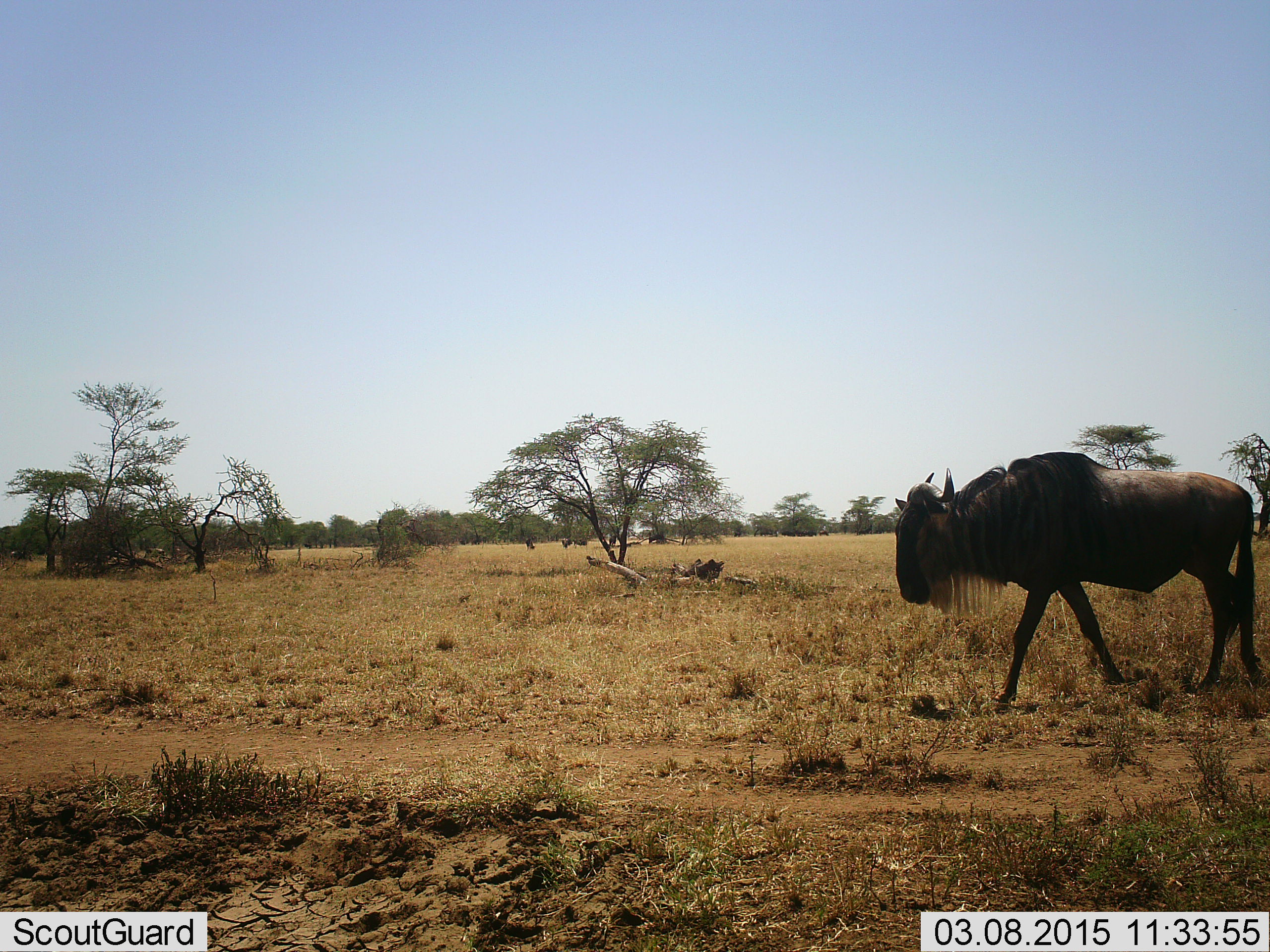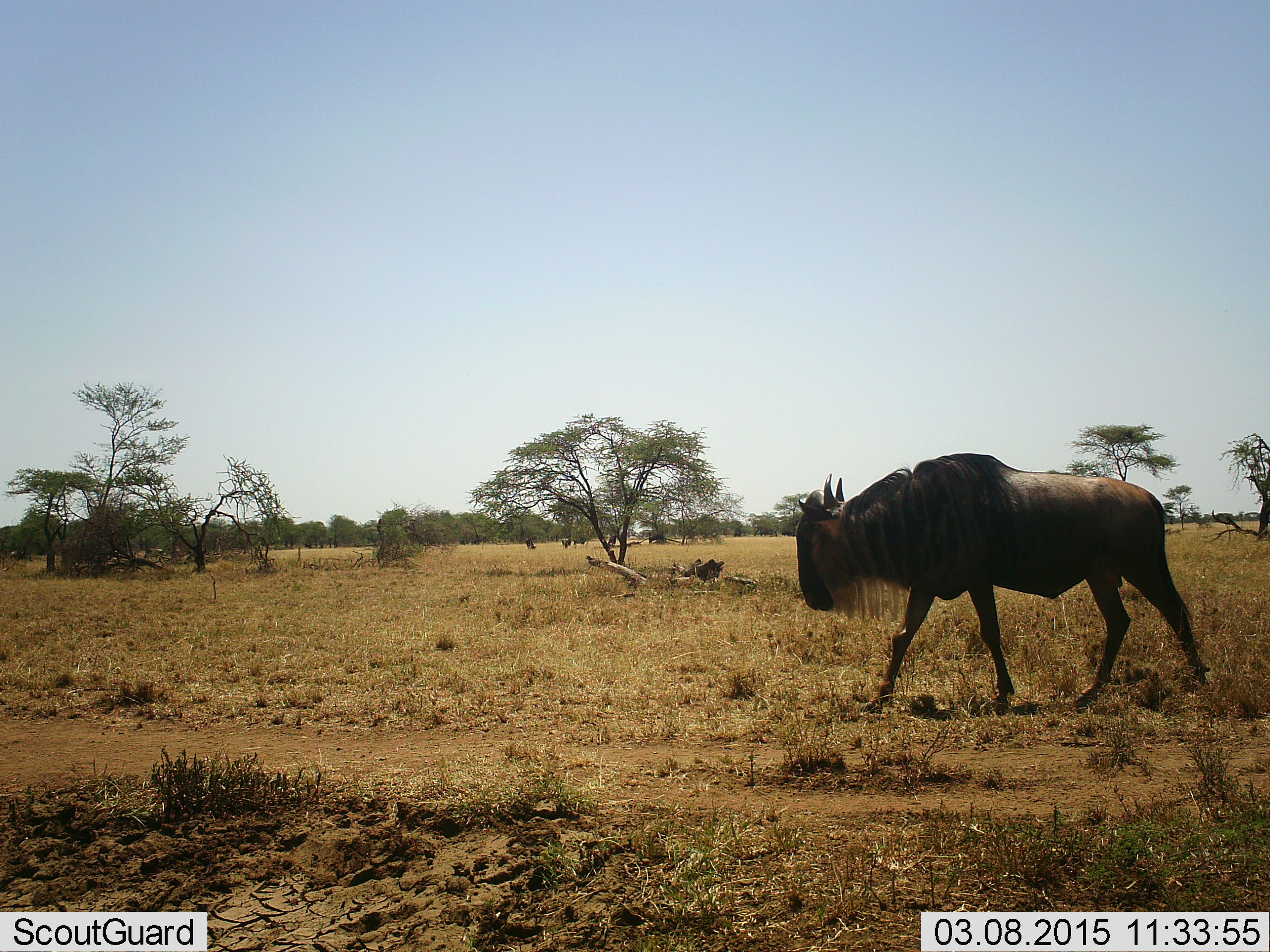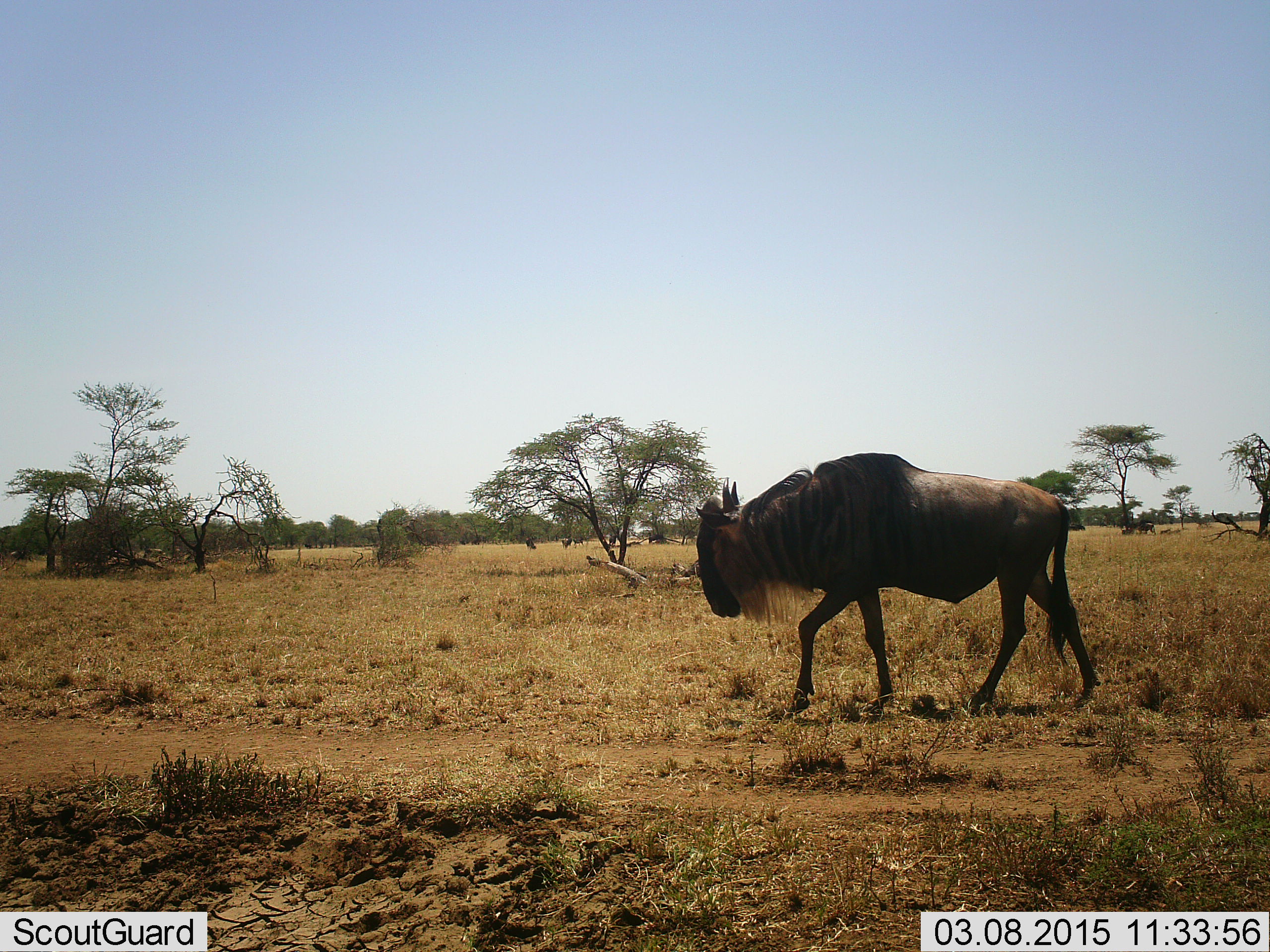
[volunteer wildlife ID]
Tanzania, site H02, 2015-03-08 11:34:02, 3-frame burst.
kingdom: Animalia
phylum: Chordata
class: Mammalia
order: Artiodactyla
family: Bovidae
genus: Connochaetes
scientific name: Connochaetes taurinus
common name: blue wildebeest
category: wildebeest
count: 1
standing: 10%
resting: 10%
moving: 100%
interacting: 0%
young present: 0%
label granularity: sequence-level